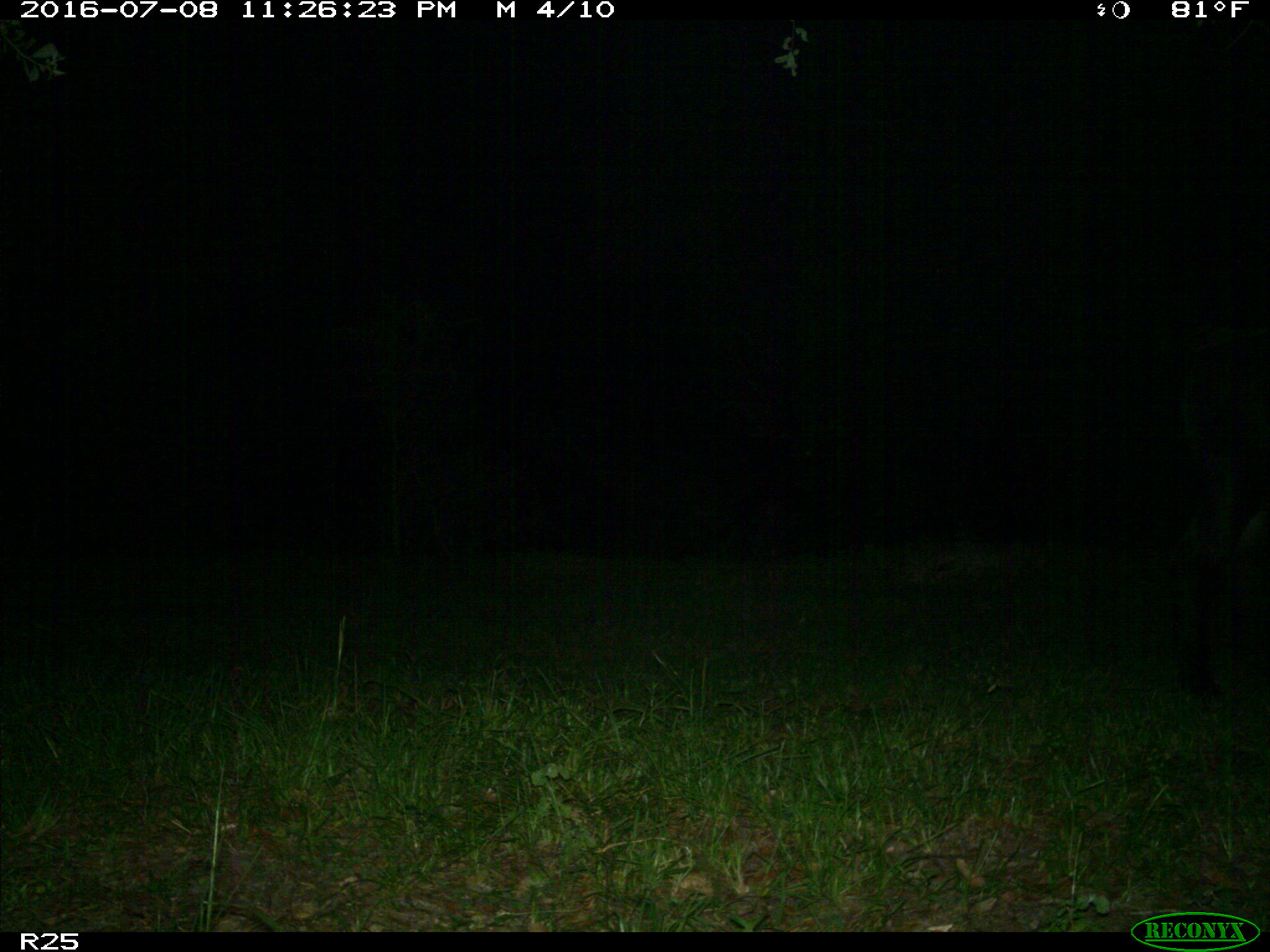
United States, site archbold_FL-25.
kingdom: Animalia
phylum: Chordata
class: Mammalia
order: Artiodactyla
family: Bovidae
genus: Bos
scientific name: Bos taurus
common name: domestic cow